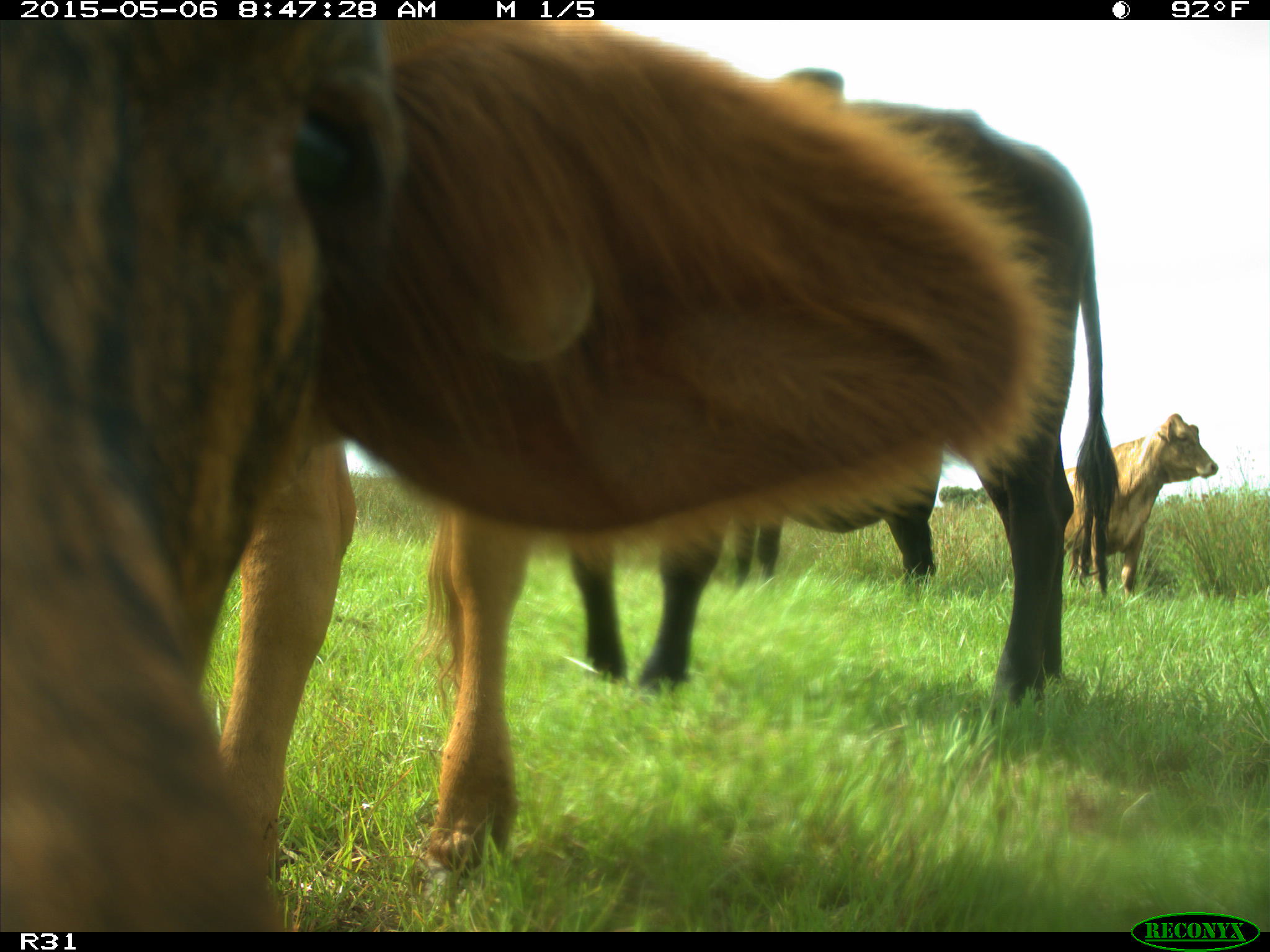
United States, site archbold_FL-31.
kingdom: Animalia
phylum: Chordata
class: Mammalia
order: Artiodactyla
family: Bovidae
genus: Bos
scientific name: Bos taurus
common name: domestic cow